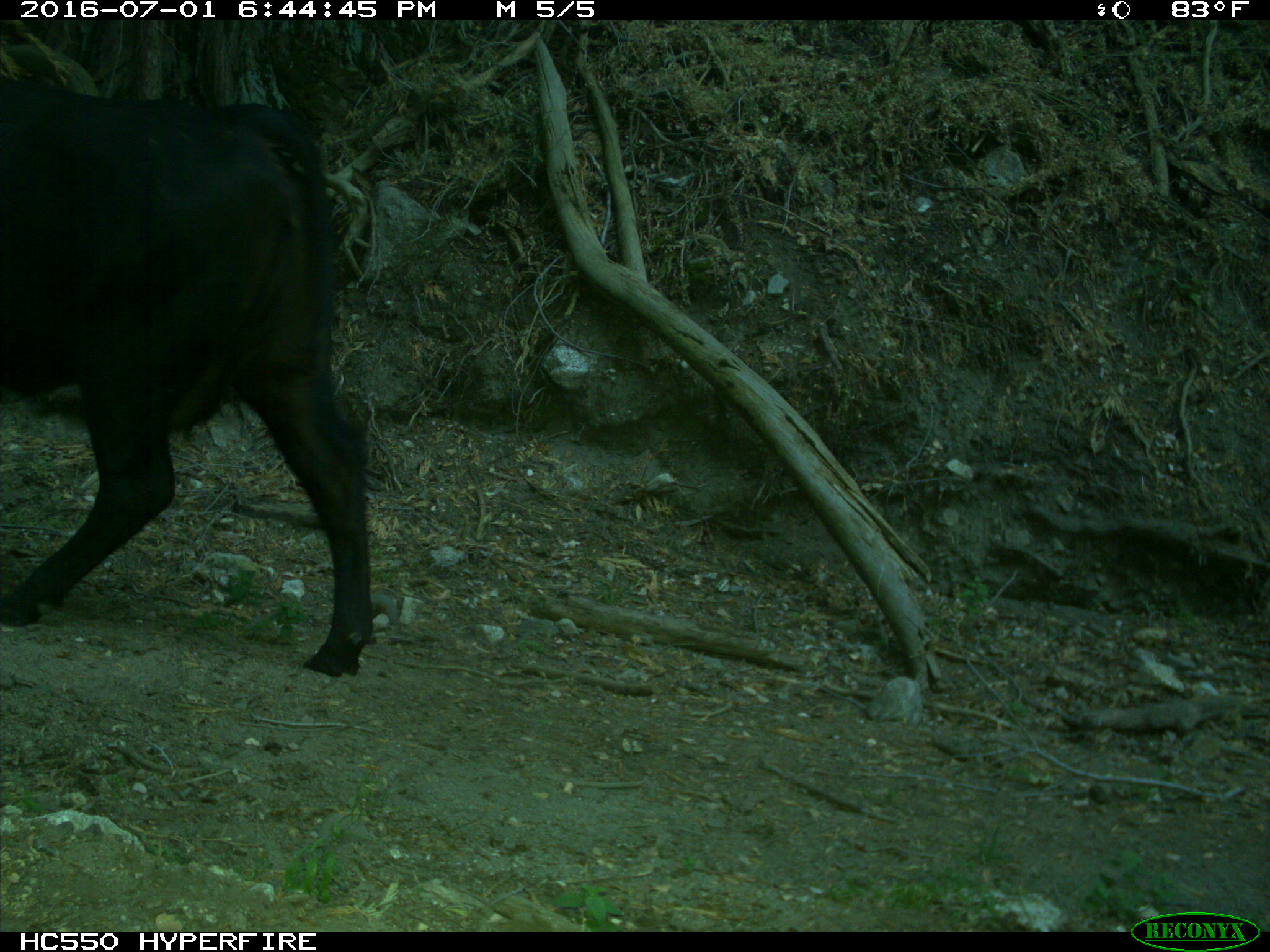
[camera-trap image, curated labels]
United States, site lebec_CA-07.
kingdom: Animalia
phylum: Chordata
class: Mammalia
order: Artiodactyla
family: Bovidae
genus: Bos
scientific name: Bos taurus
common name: domestic cow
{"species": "Bos taurus (domestic cow)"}